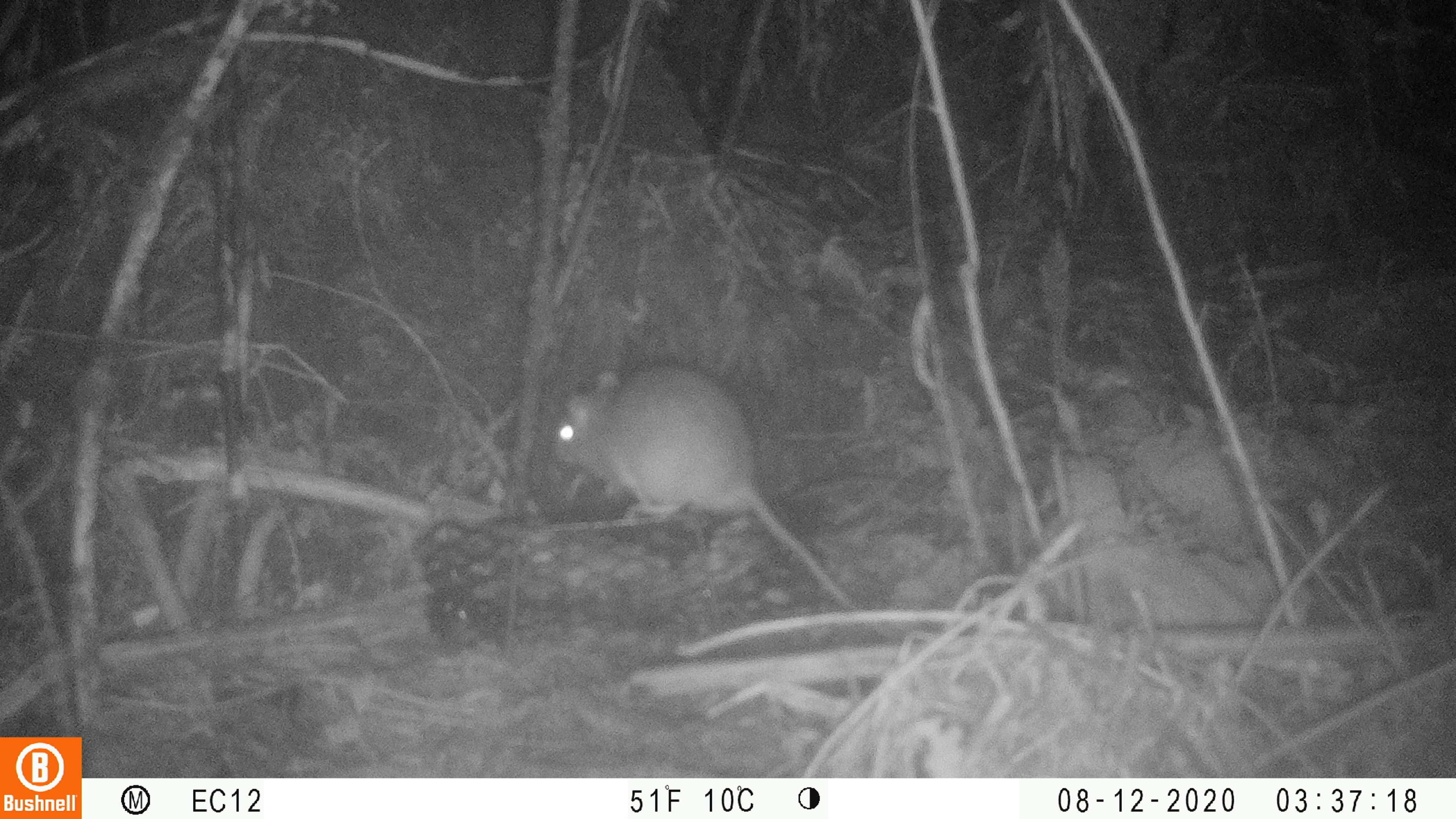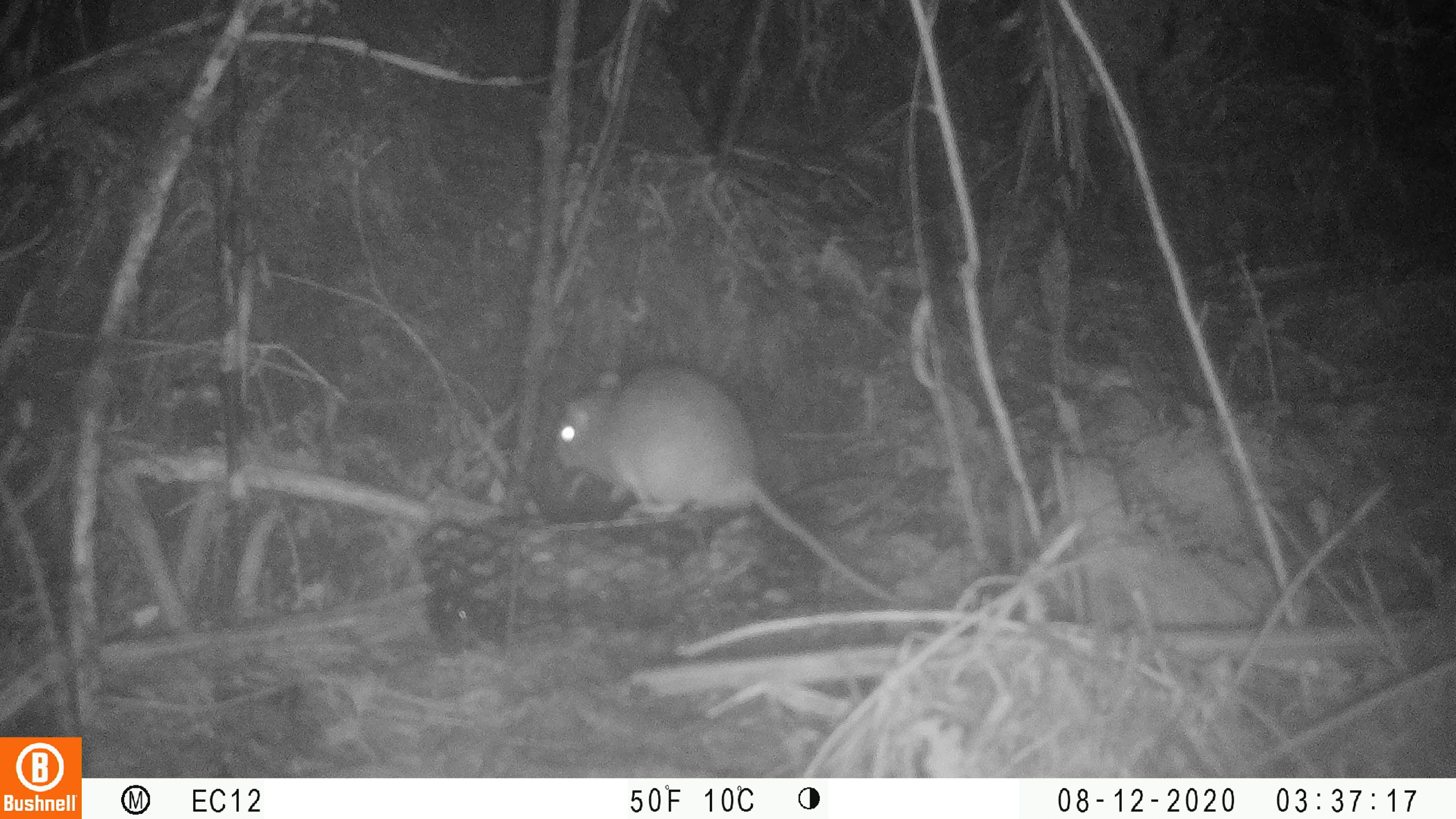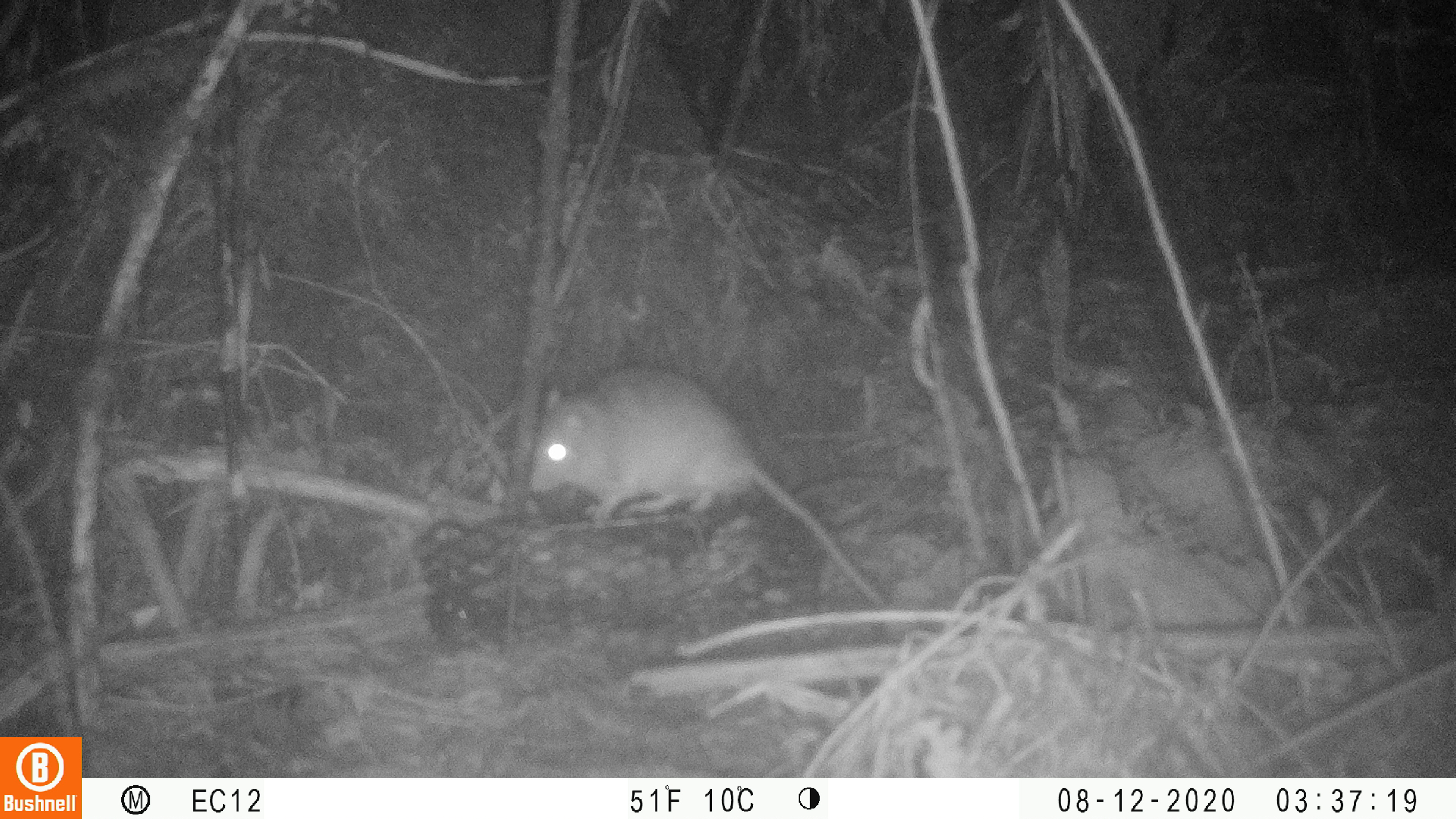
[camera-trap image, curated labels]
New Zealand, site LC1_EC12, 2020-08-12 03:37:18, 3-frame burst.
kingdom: Animalia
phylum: Chordata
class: Mammalia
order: Rodentia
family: Muridae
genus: Rattus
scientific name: Rattus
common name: rat